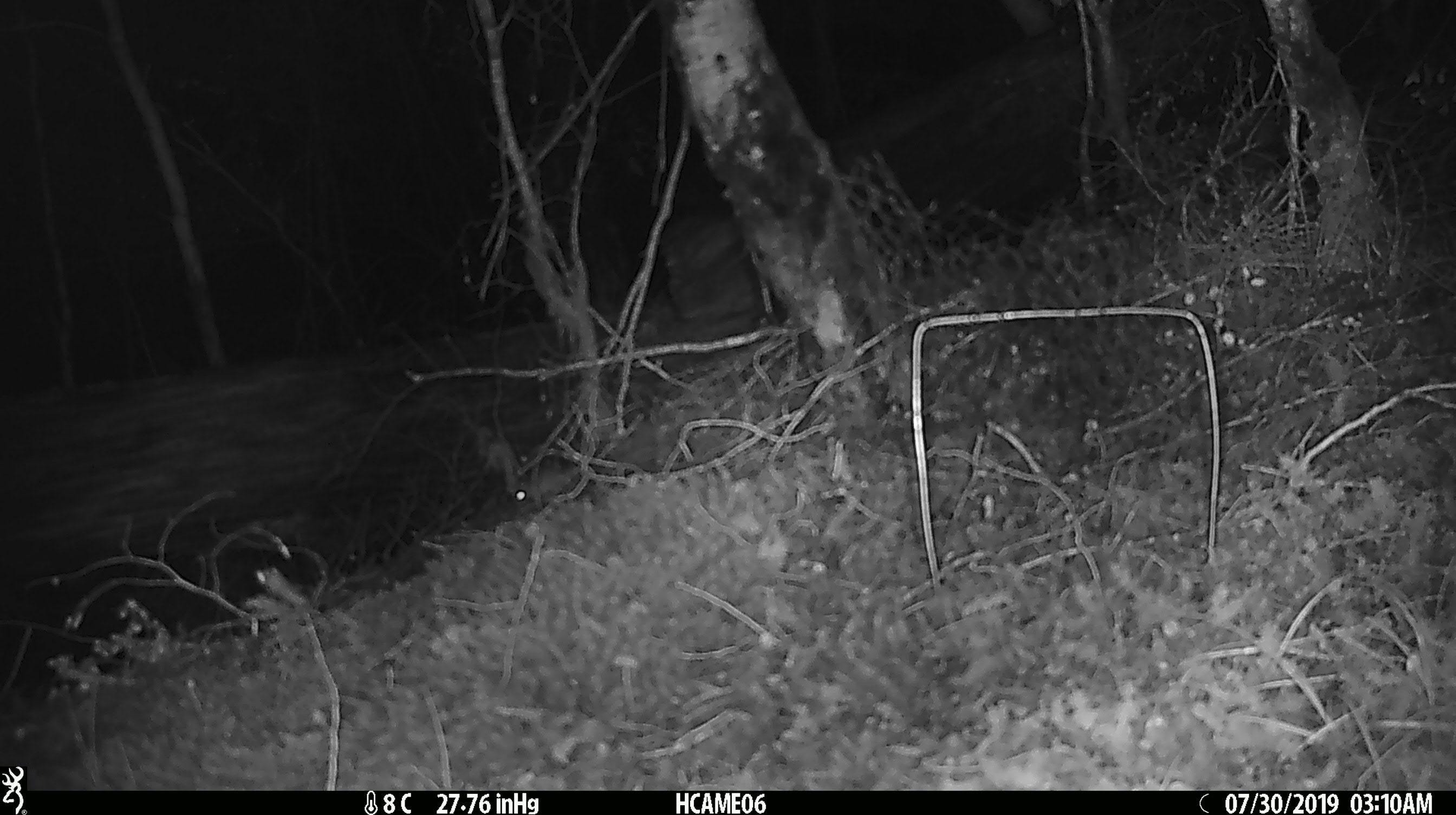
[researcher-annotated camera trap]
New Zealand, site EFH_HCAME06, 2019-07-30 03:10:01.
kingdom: Animalia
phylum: Chordata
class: Mammalia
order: Rodentia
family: Muridae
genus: Mus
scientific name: Mus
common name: mouse